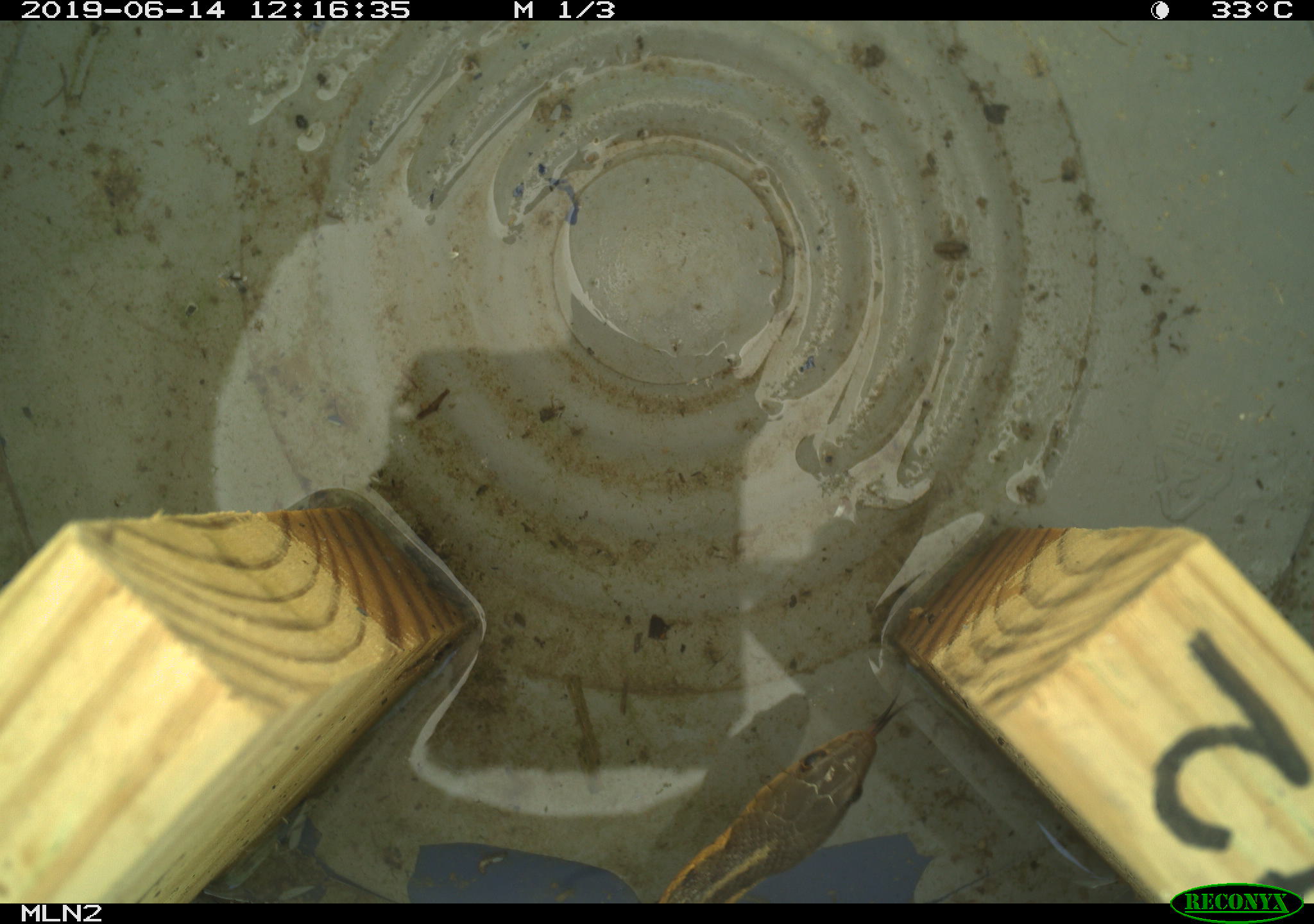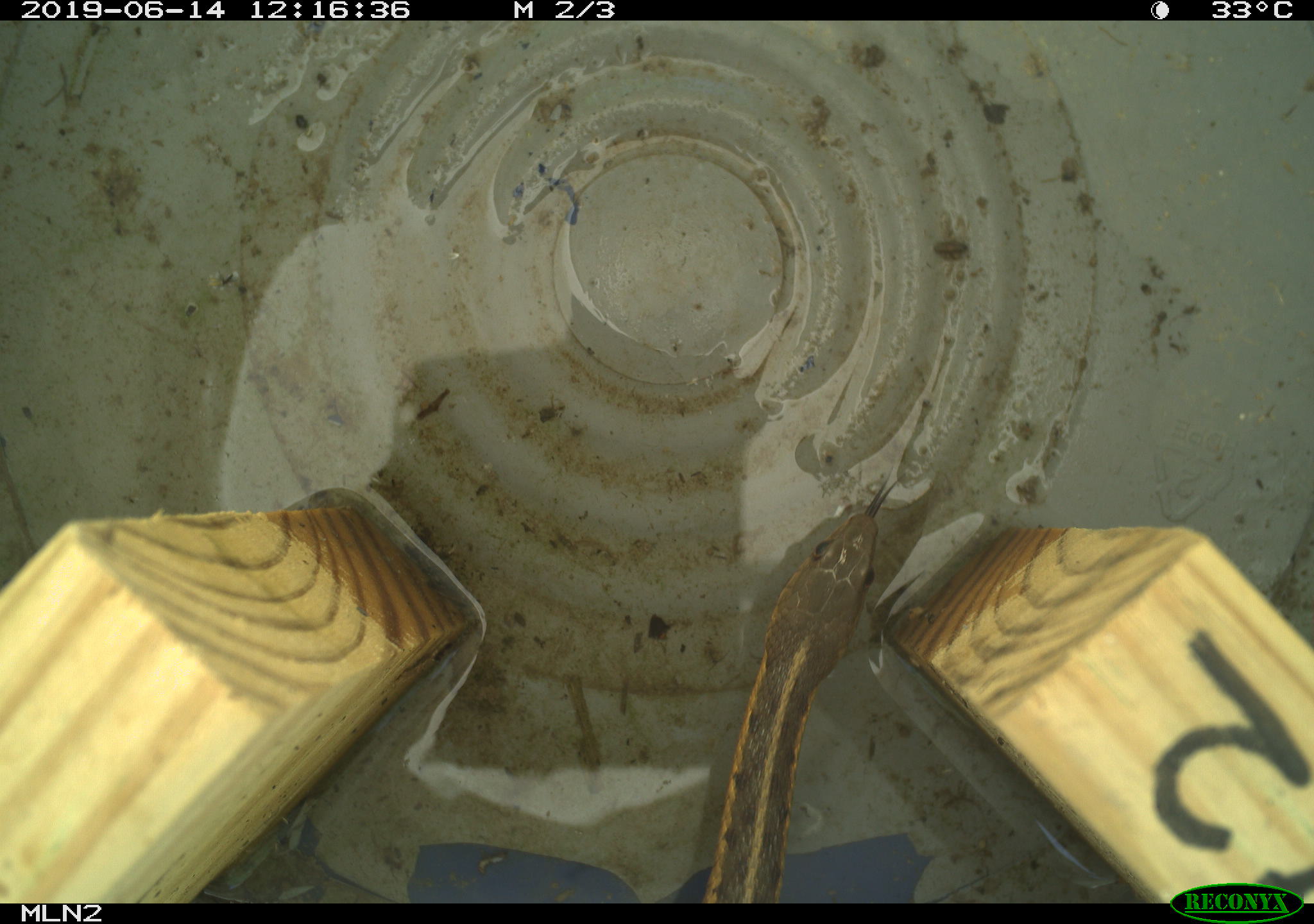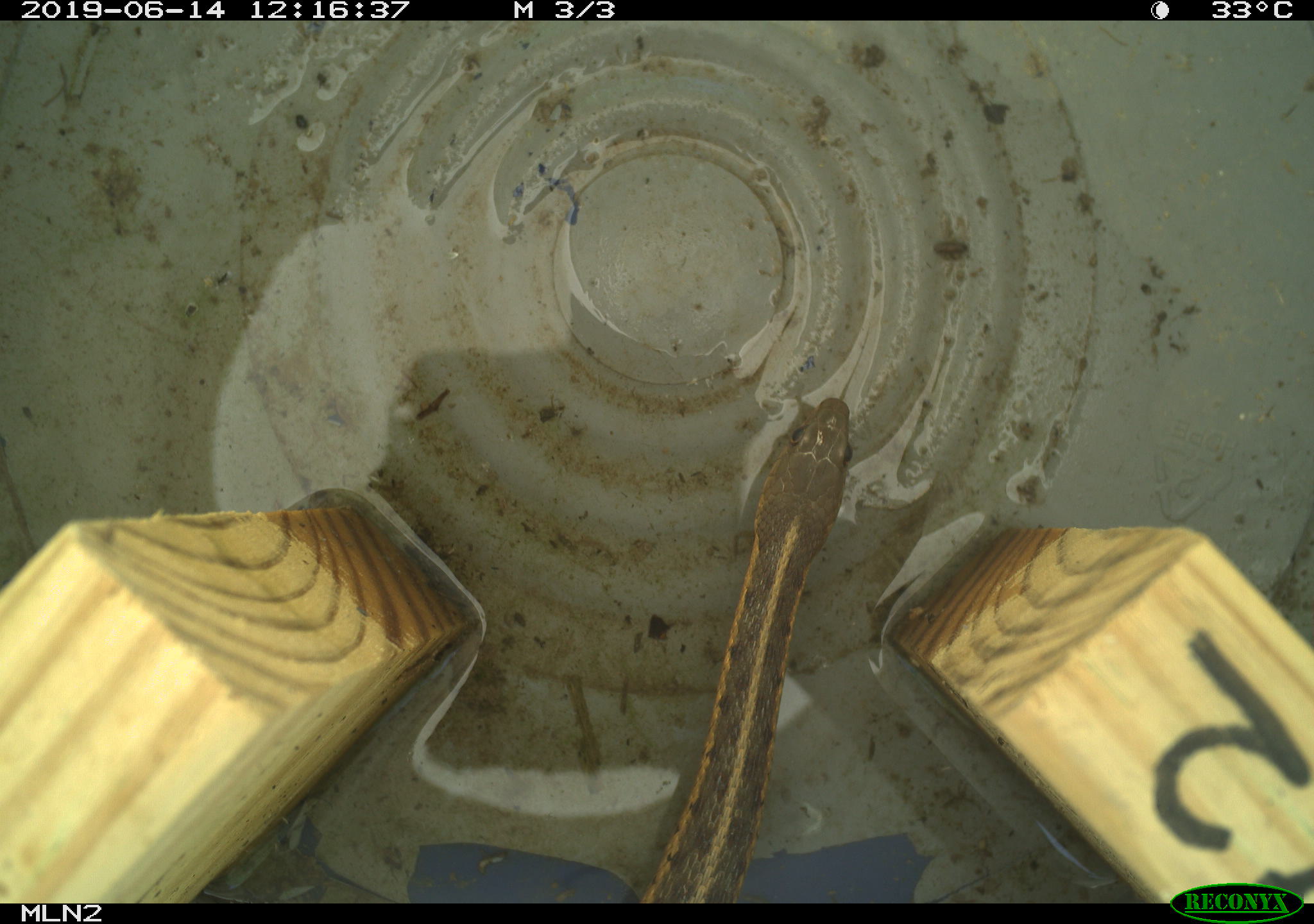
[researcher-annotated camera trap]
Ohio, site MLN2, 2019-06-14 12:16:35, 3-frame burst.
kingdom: Animalia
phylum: Chordata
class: Reptilia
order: Squamata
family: Colubridae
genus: Thamnophis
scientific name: Thamnophis sirtalis sirtalis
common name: eastern gartersnake